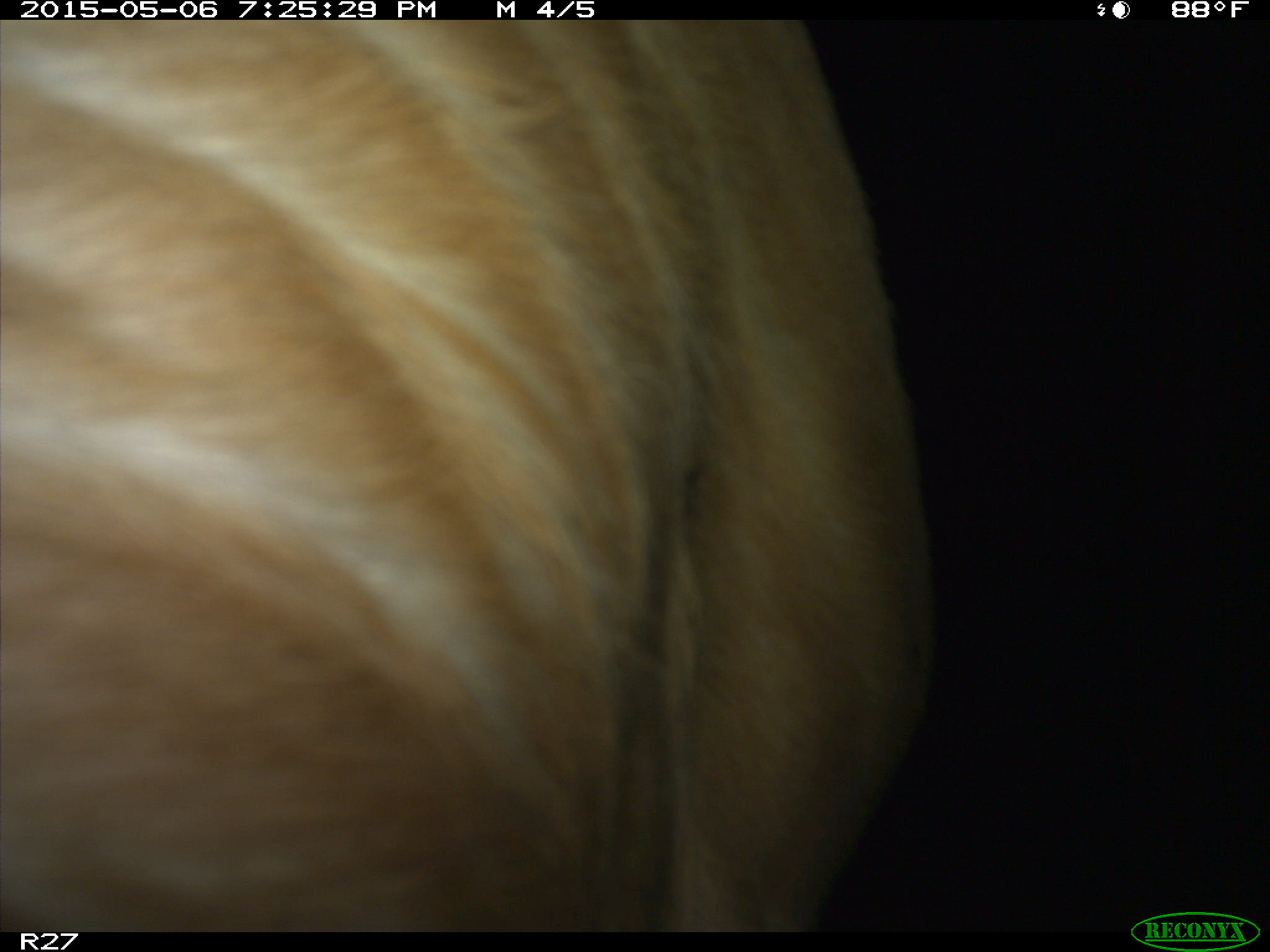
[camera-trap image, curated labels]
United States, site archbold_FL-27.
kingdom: Animalia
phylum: Chordata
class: Mammalia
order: Artiodactyla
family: Bovidae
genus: Bos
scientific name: Bos taurus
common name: domestic cow